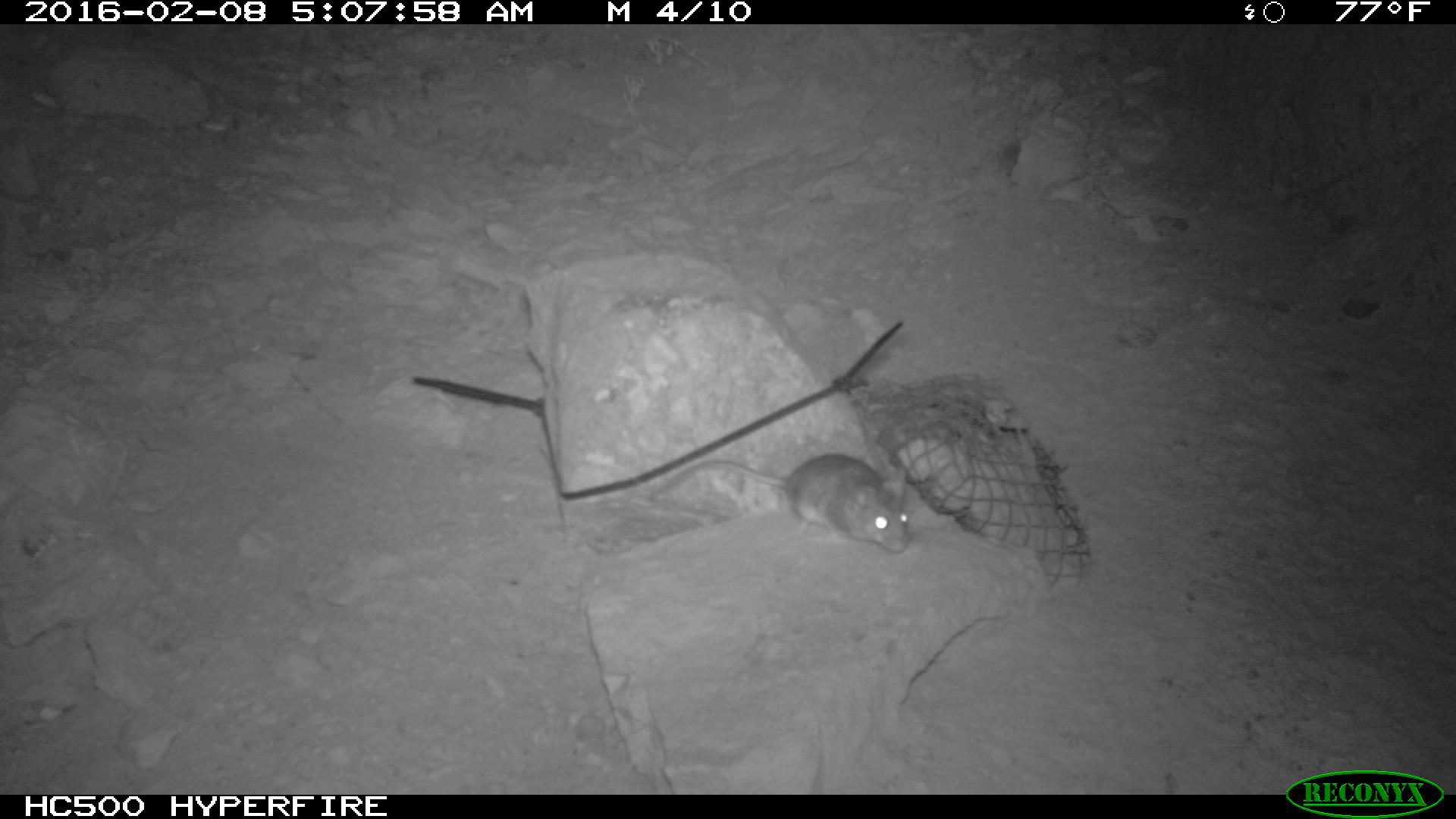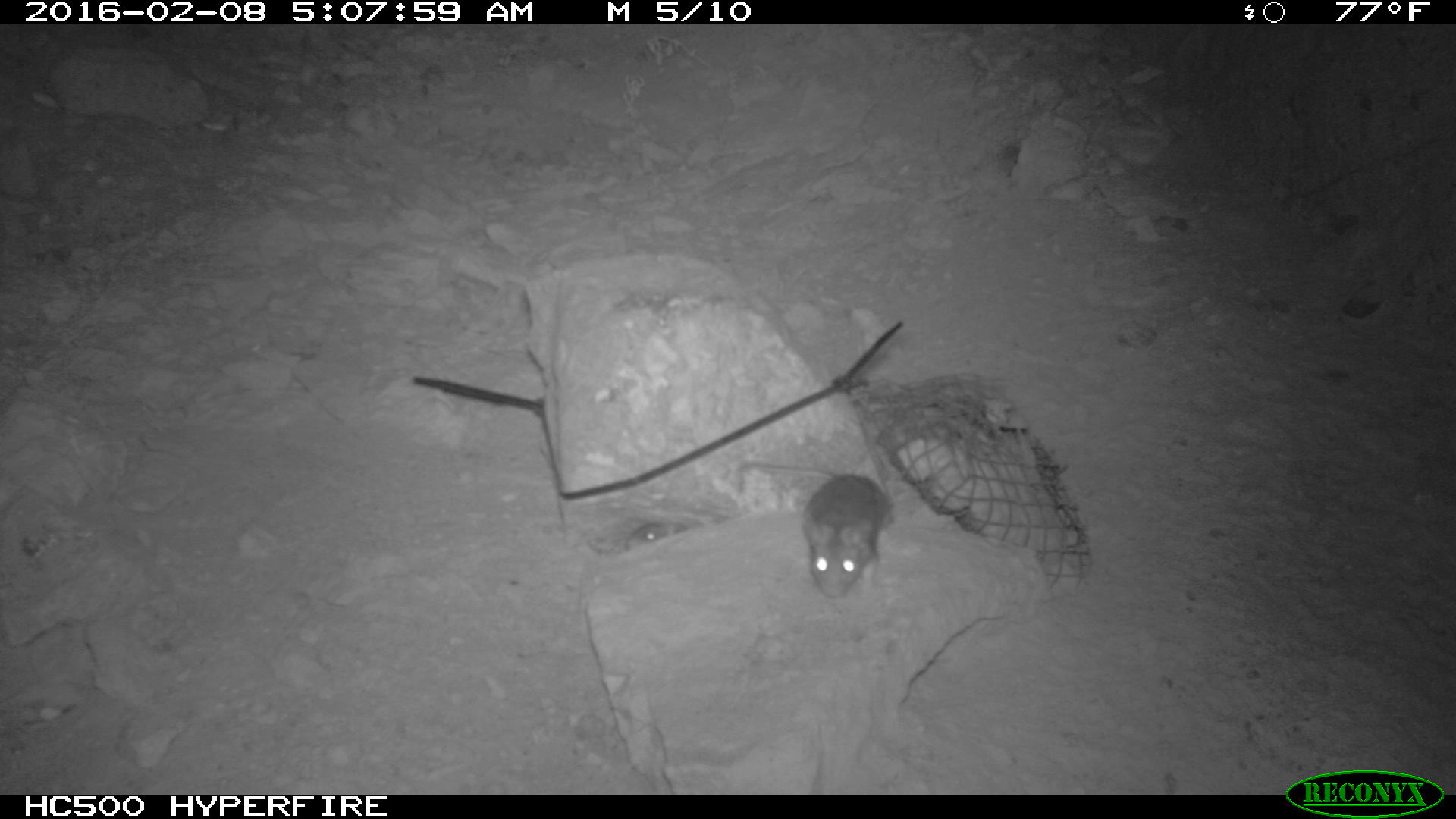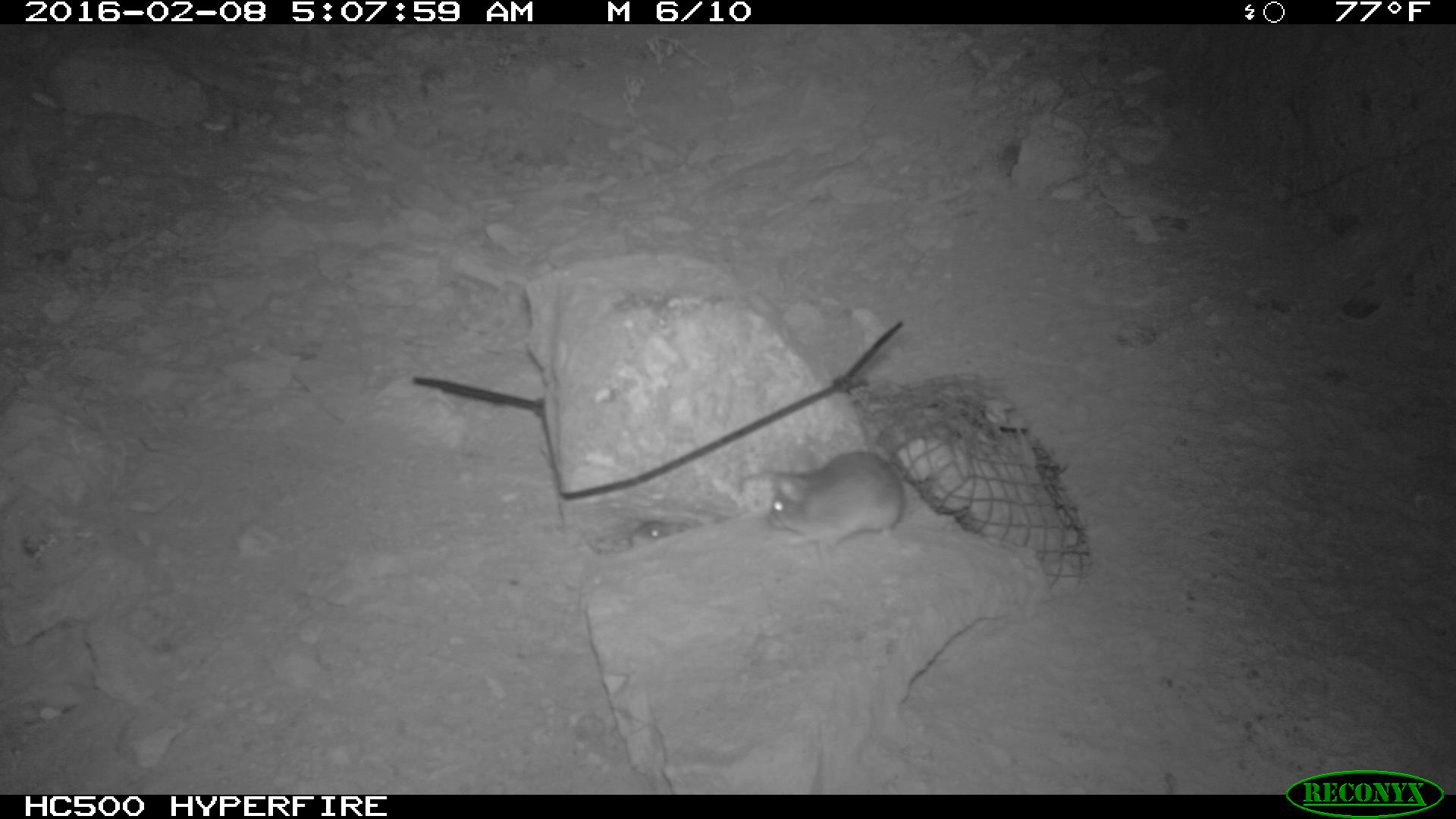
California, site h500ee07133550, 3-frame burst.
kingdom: Animalia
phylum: Chordata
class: Mammalia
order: Rodentia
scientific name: Rodentia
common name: rodent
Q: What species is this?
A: Rodent (Rodentia).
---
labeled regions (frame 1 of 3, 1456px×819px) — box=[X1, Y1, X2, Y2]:
rodent: box=[651, 451, 911, 552]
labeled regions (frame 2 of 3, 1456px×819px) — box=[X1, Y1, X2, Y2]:
rodent: box=[739, 462, 886, 598]; box=[625, 521, 686, 551]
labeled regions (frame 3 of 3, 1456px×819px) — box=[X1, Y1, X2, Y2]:
rodent: box=[770, 450, 904, 569]; box=[629, 512, 694, 548]